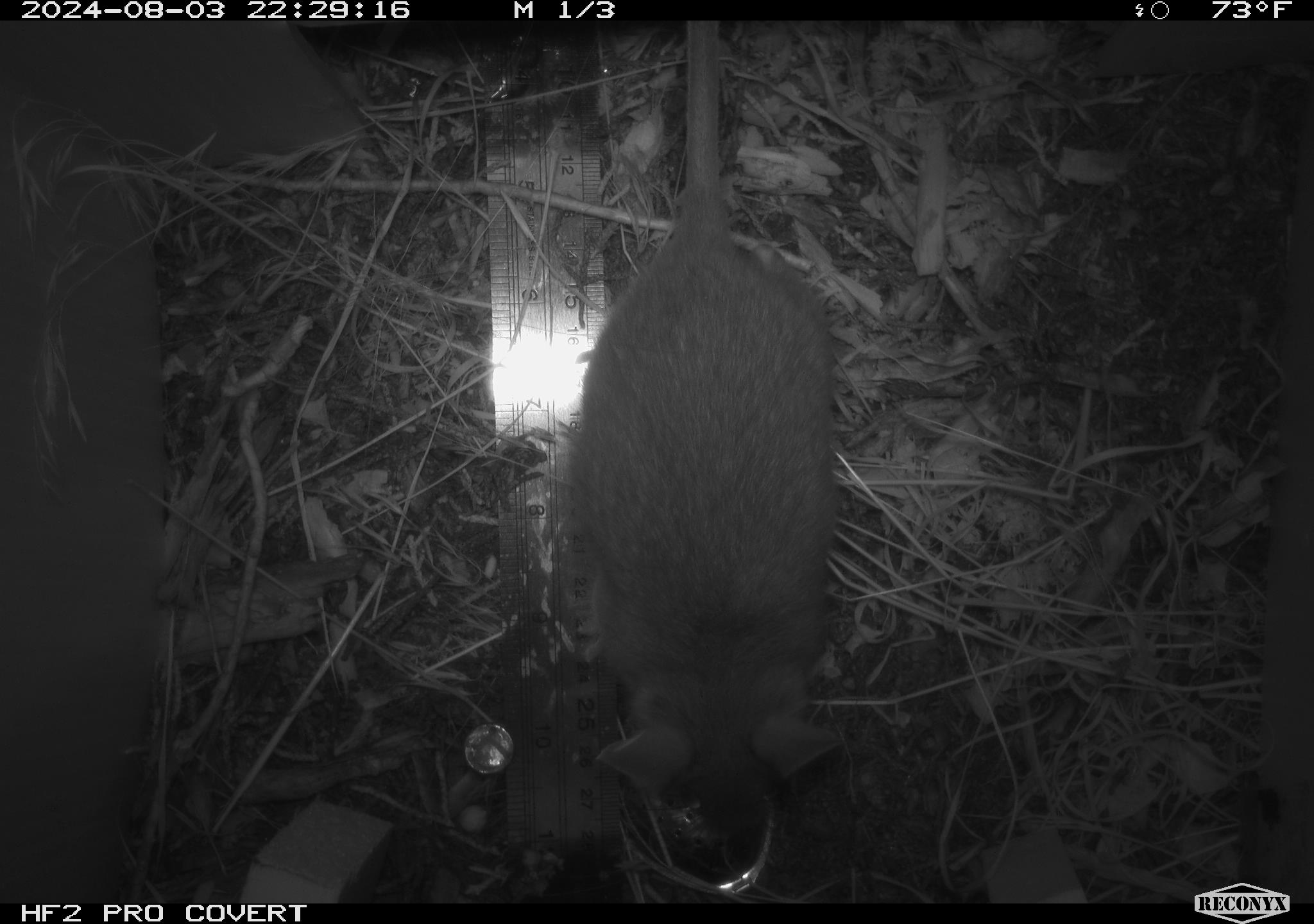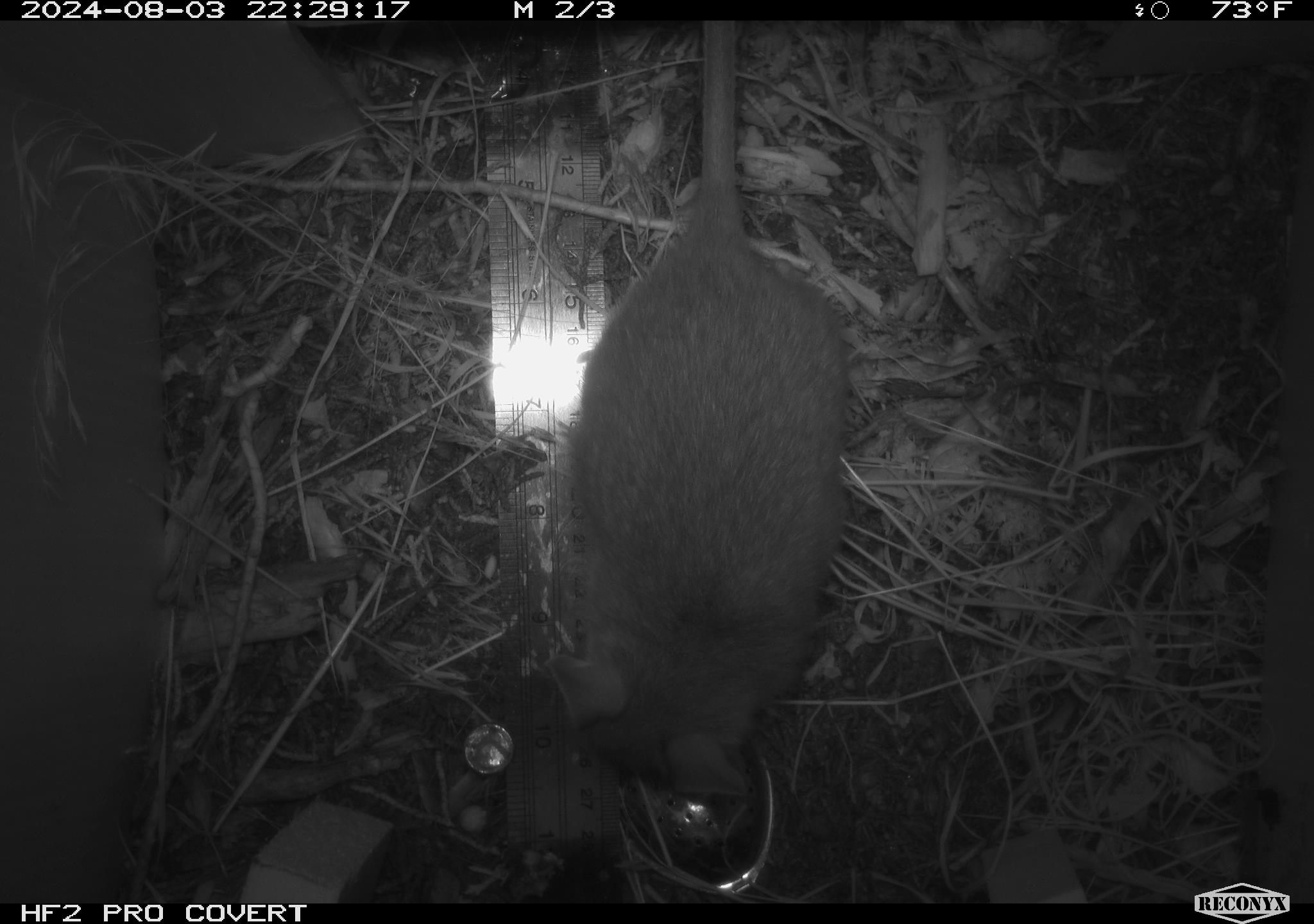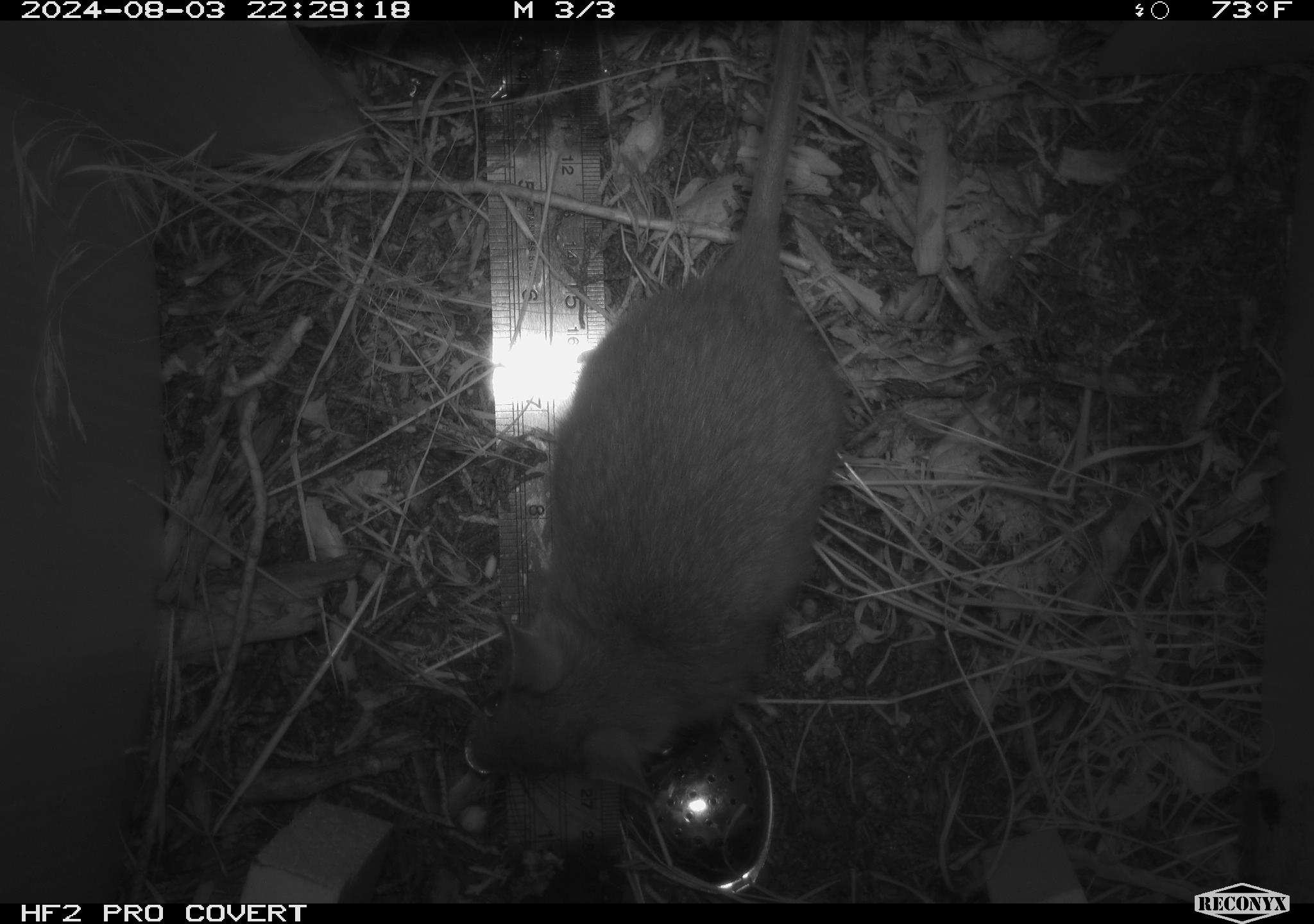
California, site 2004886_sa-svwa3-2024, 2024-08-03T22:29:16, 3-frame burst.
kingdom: Animalia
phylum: Chordata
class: Mammalia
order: Rodentia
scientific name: Rodentia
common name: woodrat or rat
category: woodrat or rat species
Woodrat or rat species (woodrat or rat) (Rodentia).